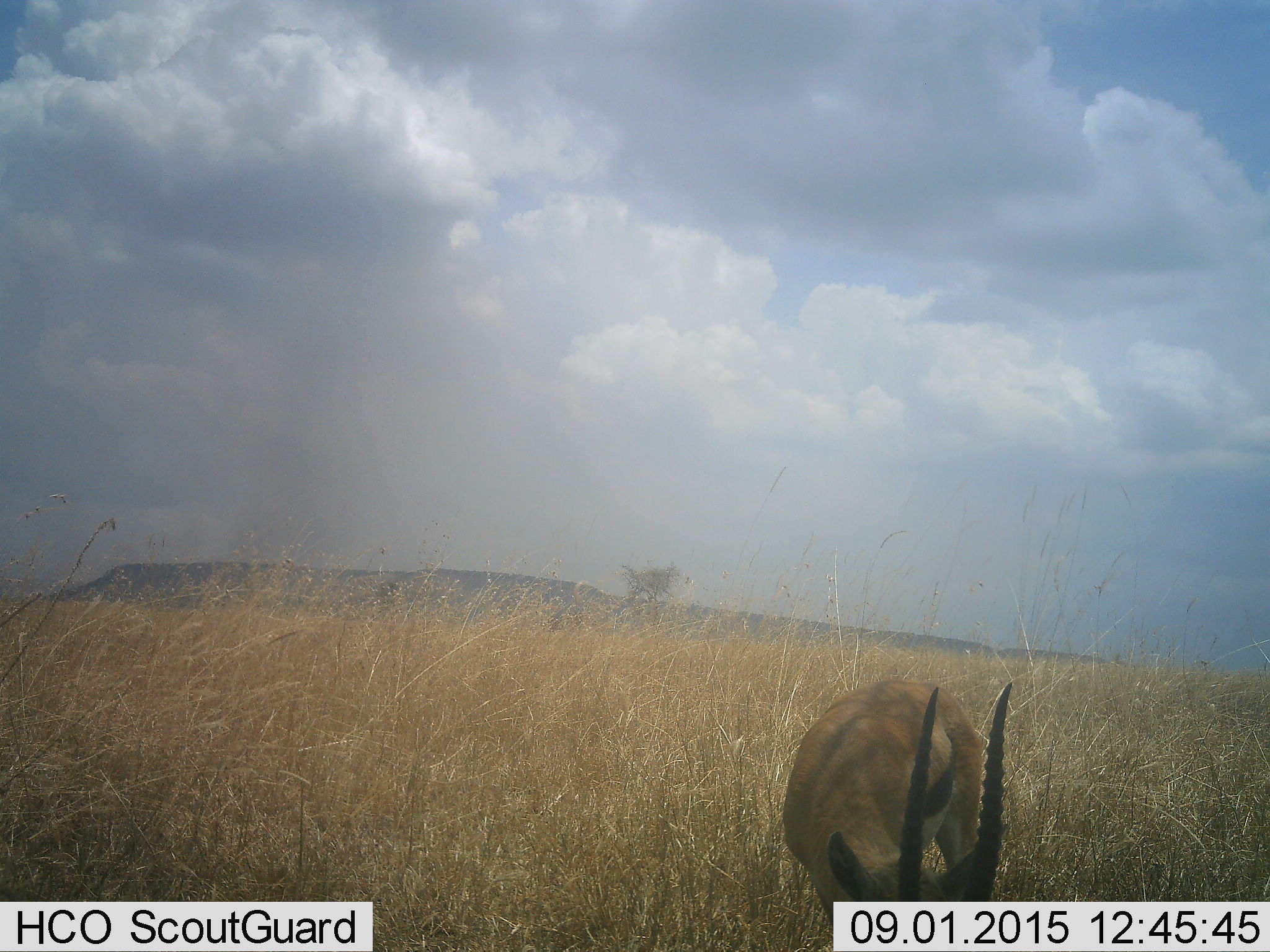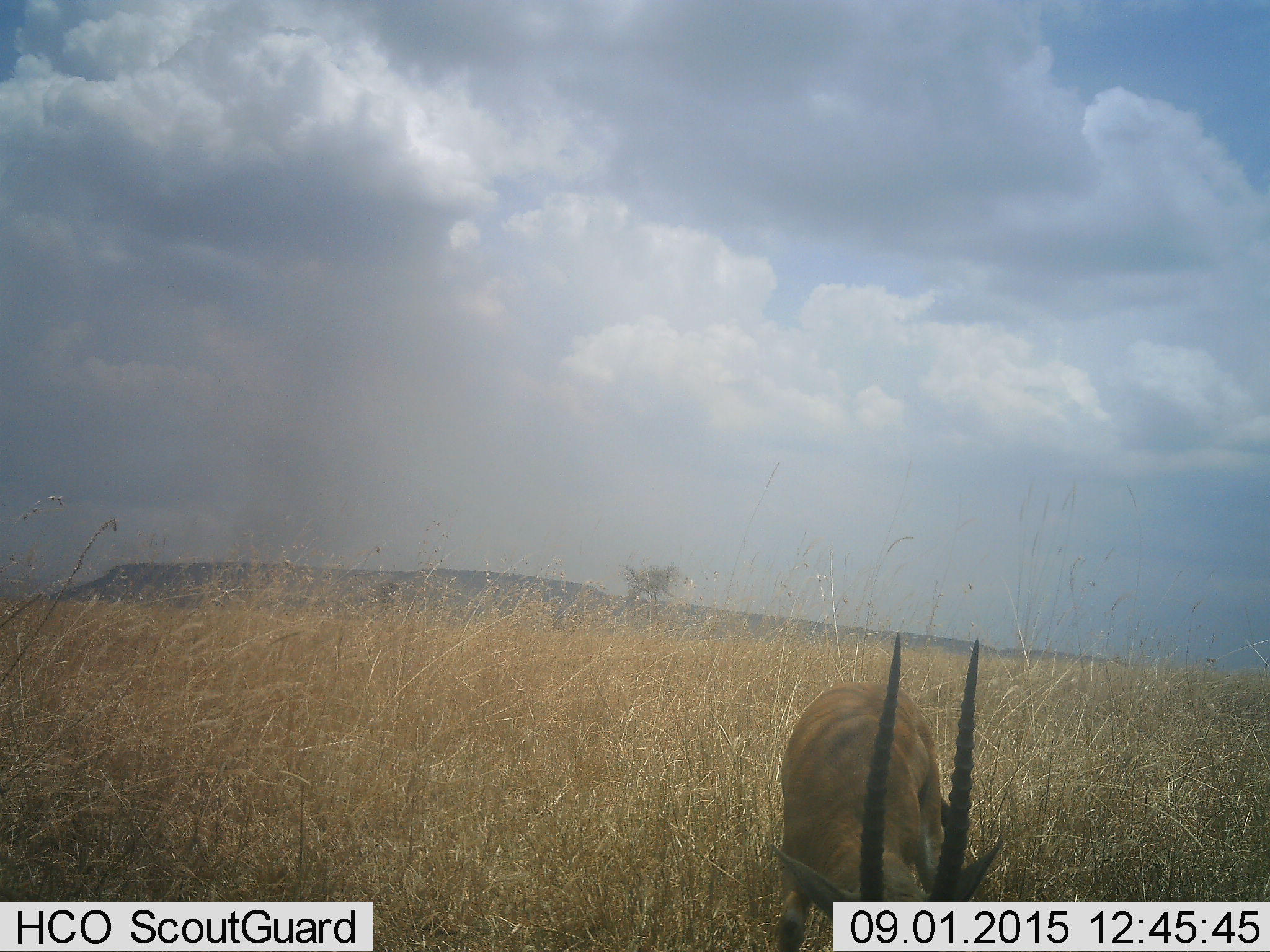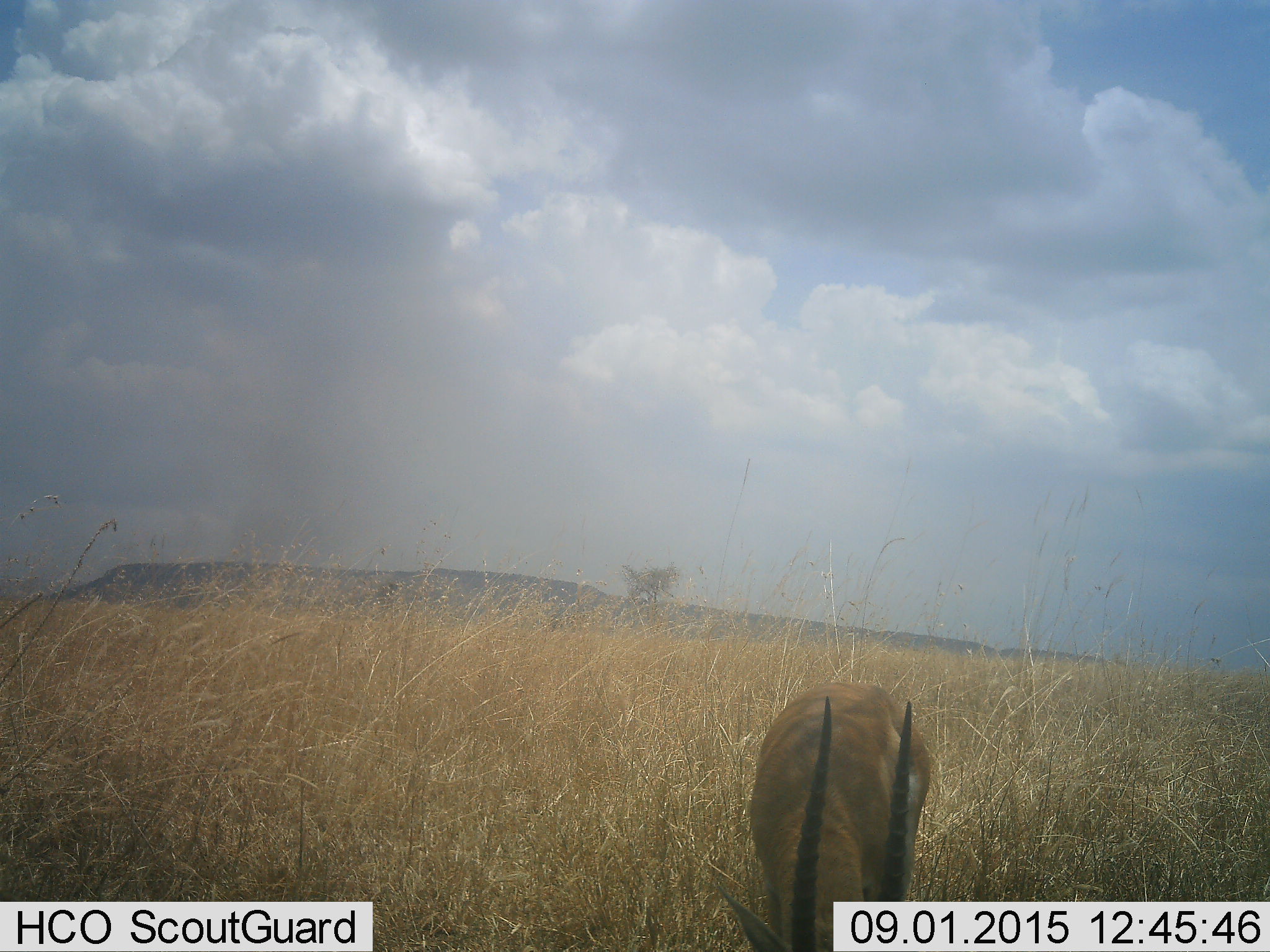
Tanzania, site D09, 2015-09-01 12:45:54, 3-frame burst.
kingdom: Animalia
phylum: Chordata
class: Mammalia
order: Artiodactyla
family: Bovidae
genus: Eudorcas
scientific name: Eudorcas thomsonii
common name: thomson's gazelle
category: gazellethomsons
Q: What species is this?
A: Gazellethomsons (thomson's gazelle) (Eudorcas thomsonii).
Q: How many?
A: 1.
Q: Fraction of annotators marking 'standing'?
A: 25%.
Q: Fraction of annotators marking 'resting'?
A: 0%.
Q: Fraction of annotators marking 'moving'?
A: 12%.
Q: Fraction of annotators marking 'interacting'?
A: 0%.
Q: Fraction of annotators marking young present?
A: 0%.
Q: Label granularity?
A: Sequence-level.